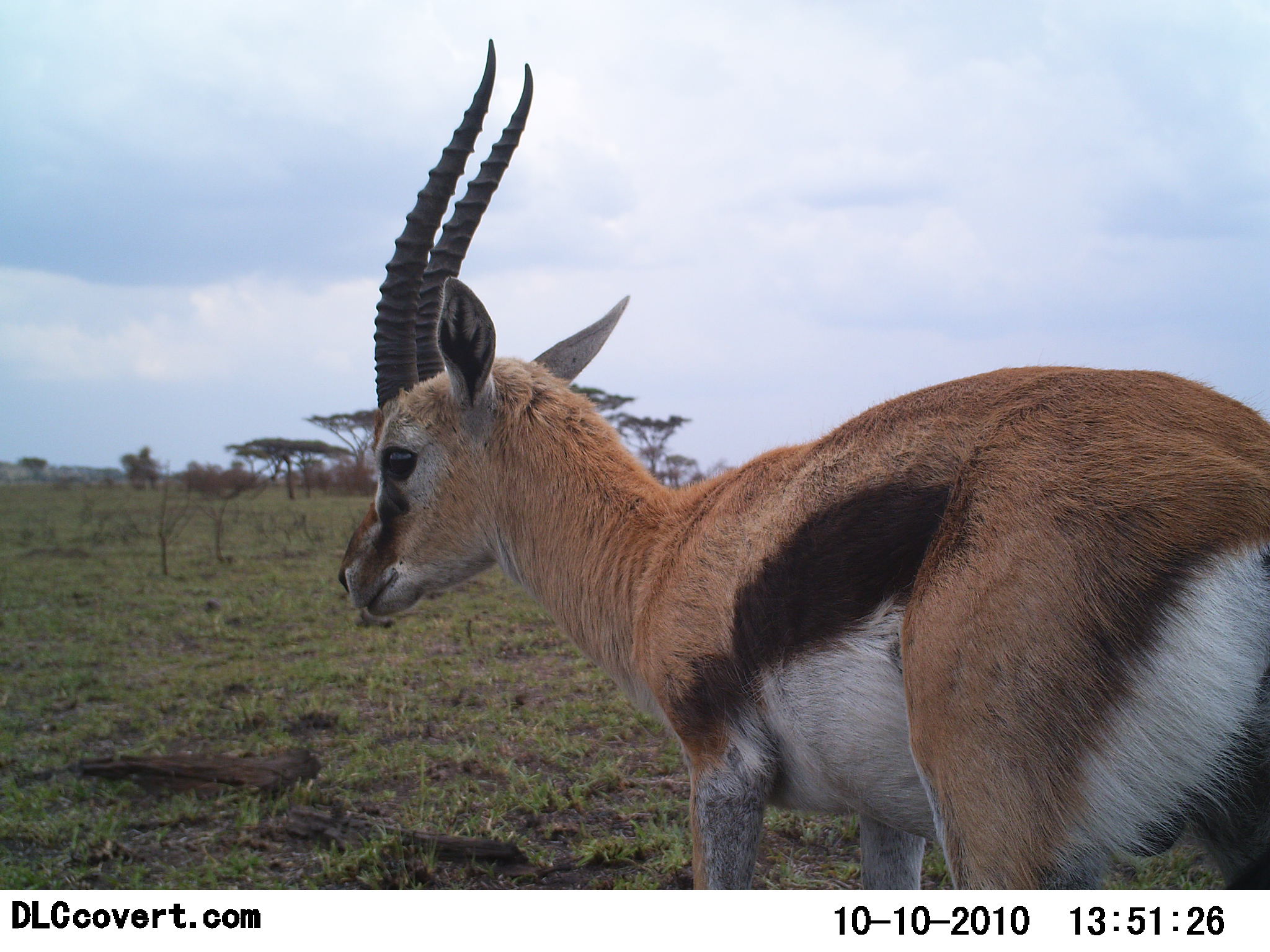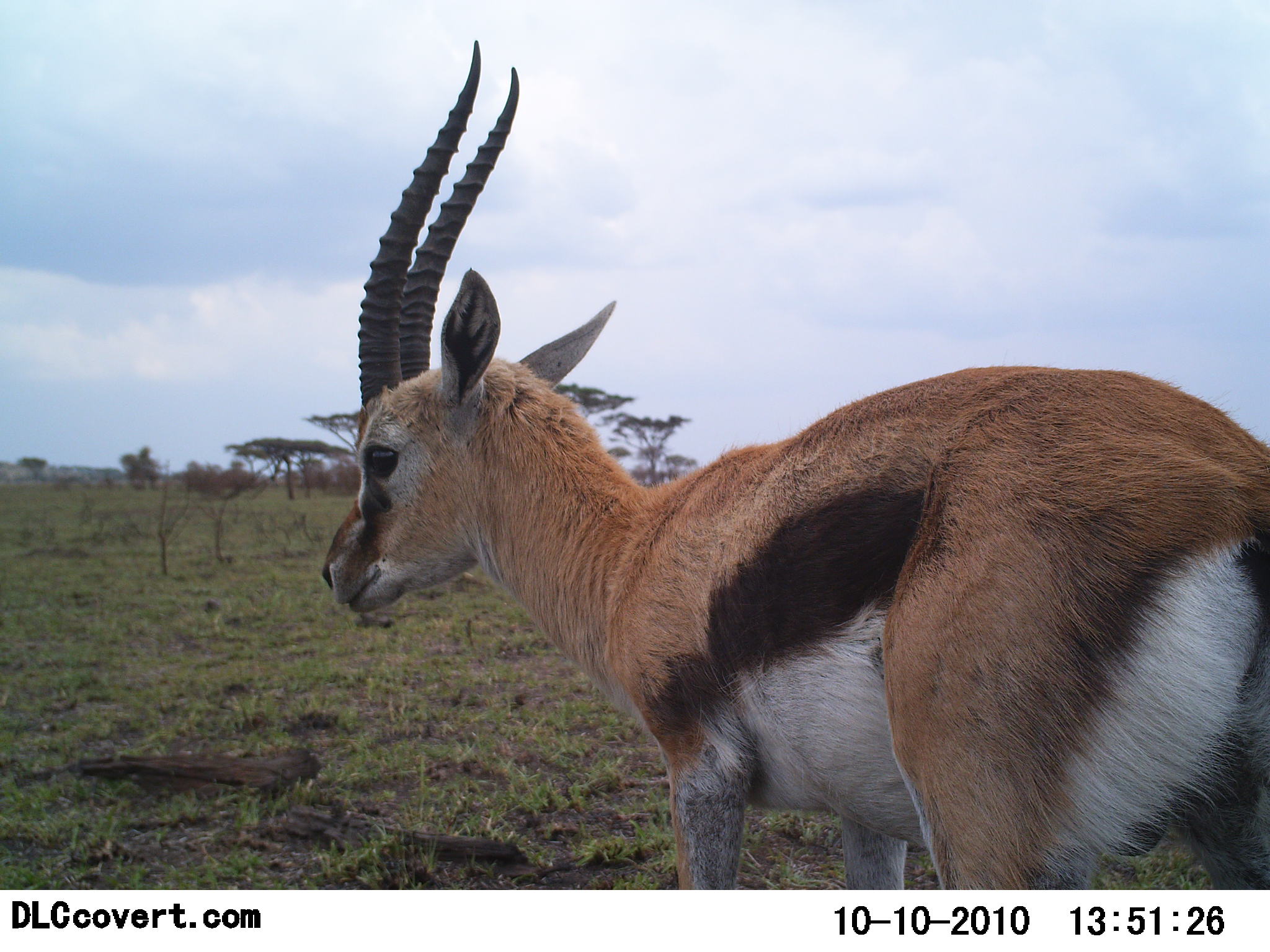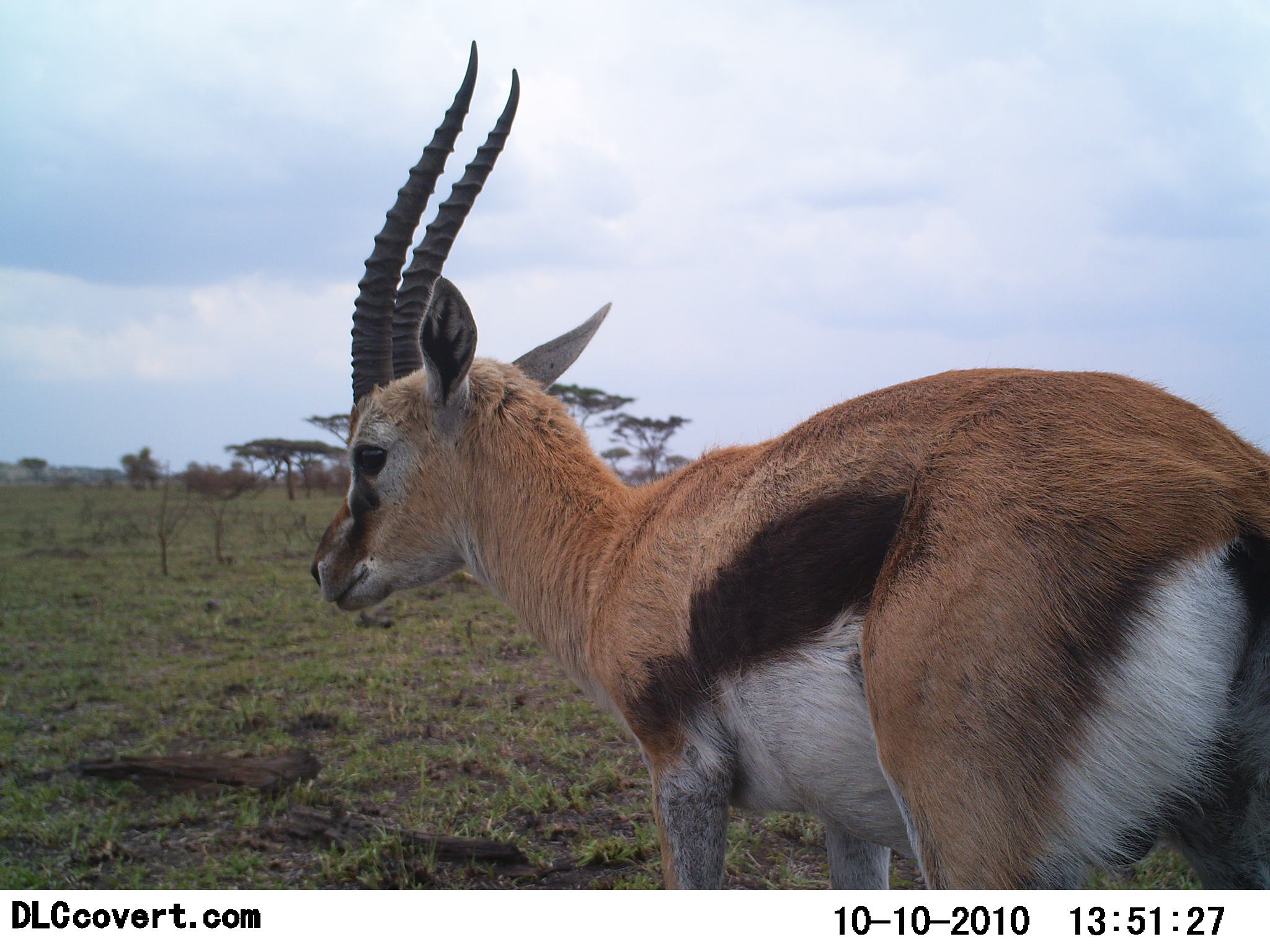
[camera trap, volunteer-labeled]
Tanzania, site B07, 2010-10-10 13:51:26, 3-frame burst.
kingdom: Animalia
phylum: Chordata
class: Mammalia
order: Artiodactyla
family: Bovidae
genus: Eudorcas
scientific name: Eudorcas thomsonii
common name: thomson's gazelle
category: gazellethomsons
Gazellethomsons (thomson's gazelle) (Eudorcas thomsonii), count 1. Behavior (volunteer vote fractions): standing 90%, resting 0%, moving 10%, interacting 5%. Young present (vote fraction): 5%. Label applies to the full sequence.